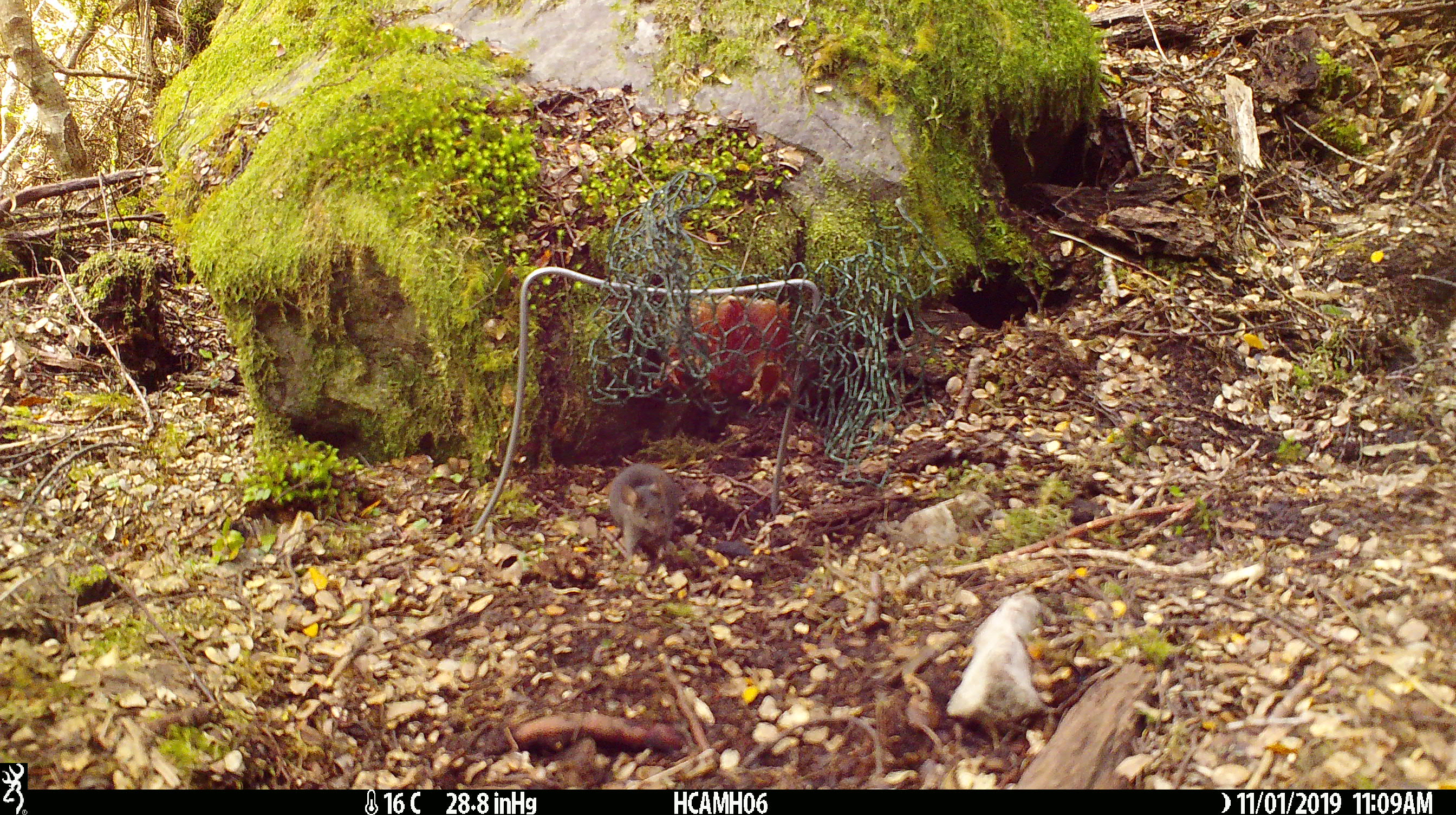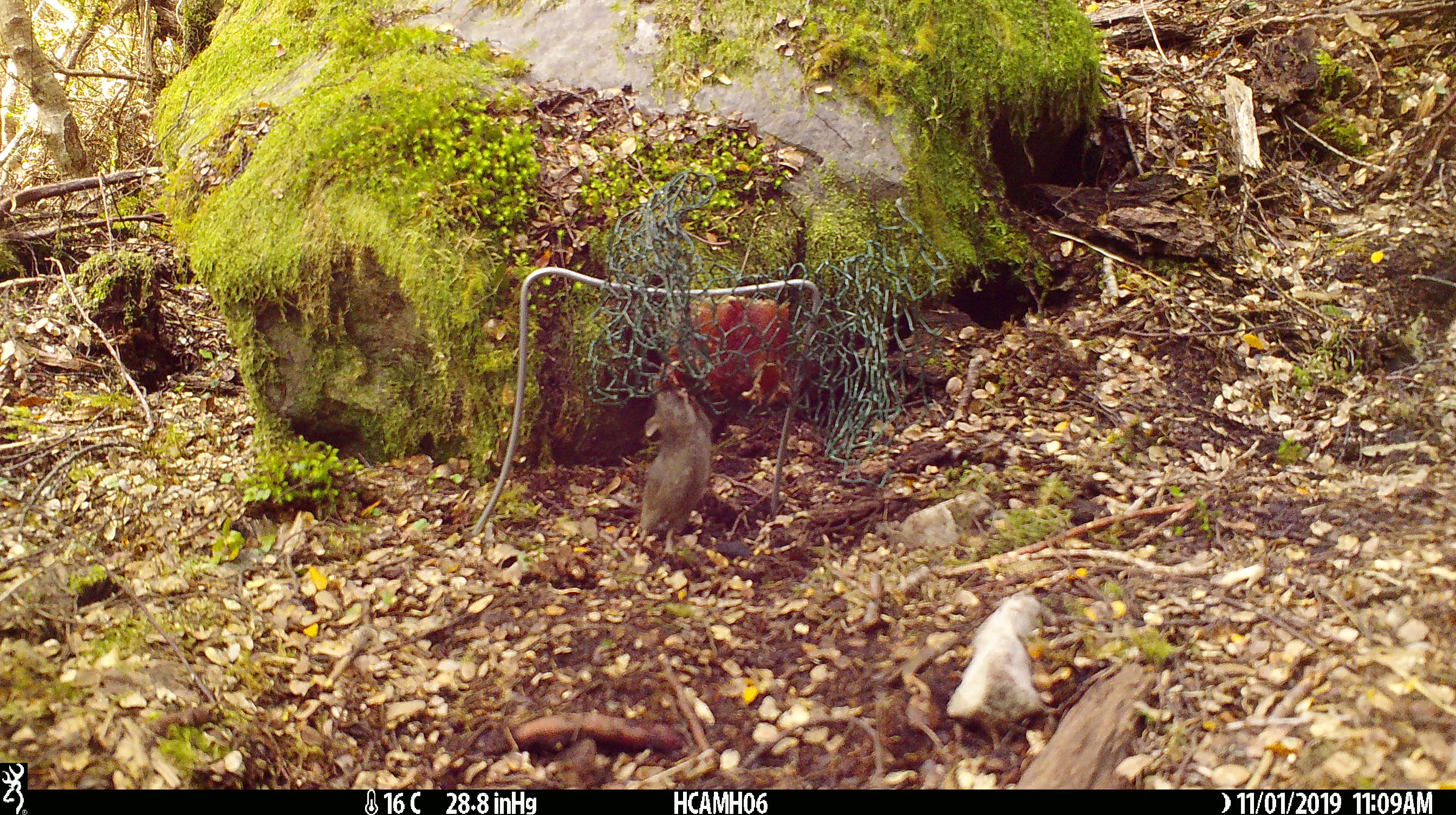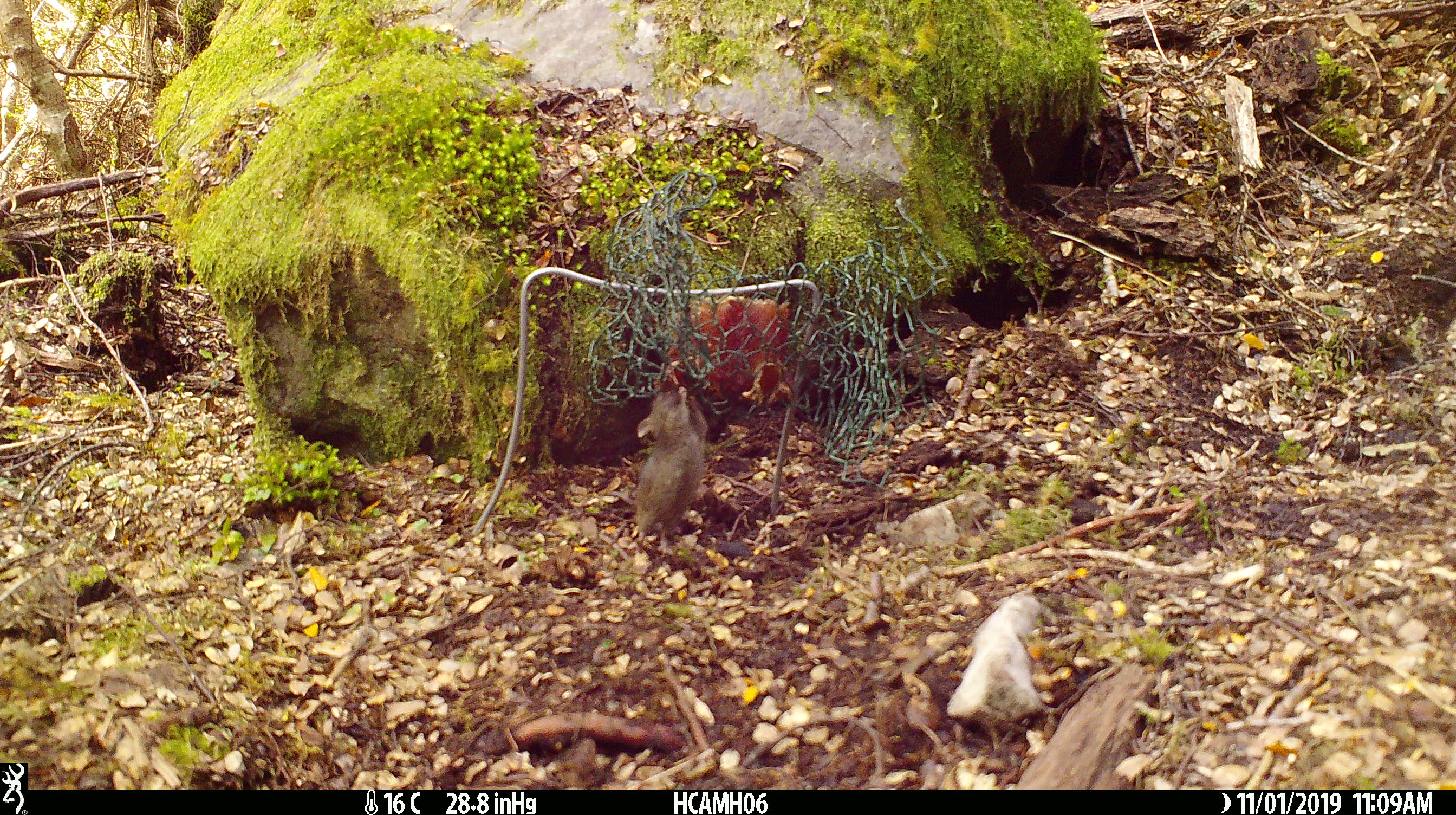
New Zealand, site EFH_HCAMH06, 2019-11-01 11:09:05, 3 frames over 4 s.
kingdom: Animalia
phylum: Chordata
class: Mammalia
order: Rodentia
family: Muridae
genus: Mus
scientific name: Mus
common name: mouse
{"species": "mouse (Mus)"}